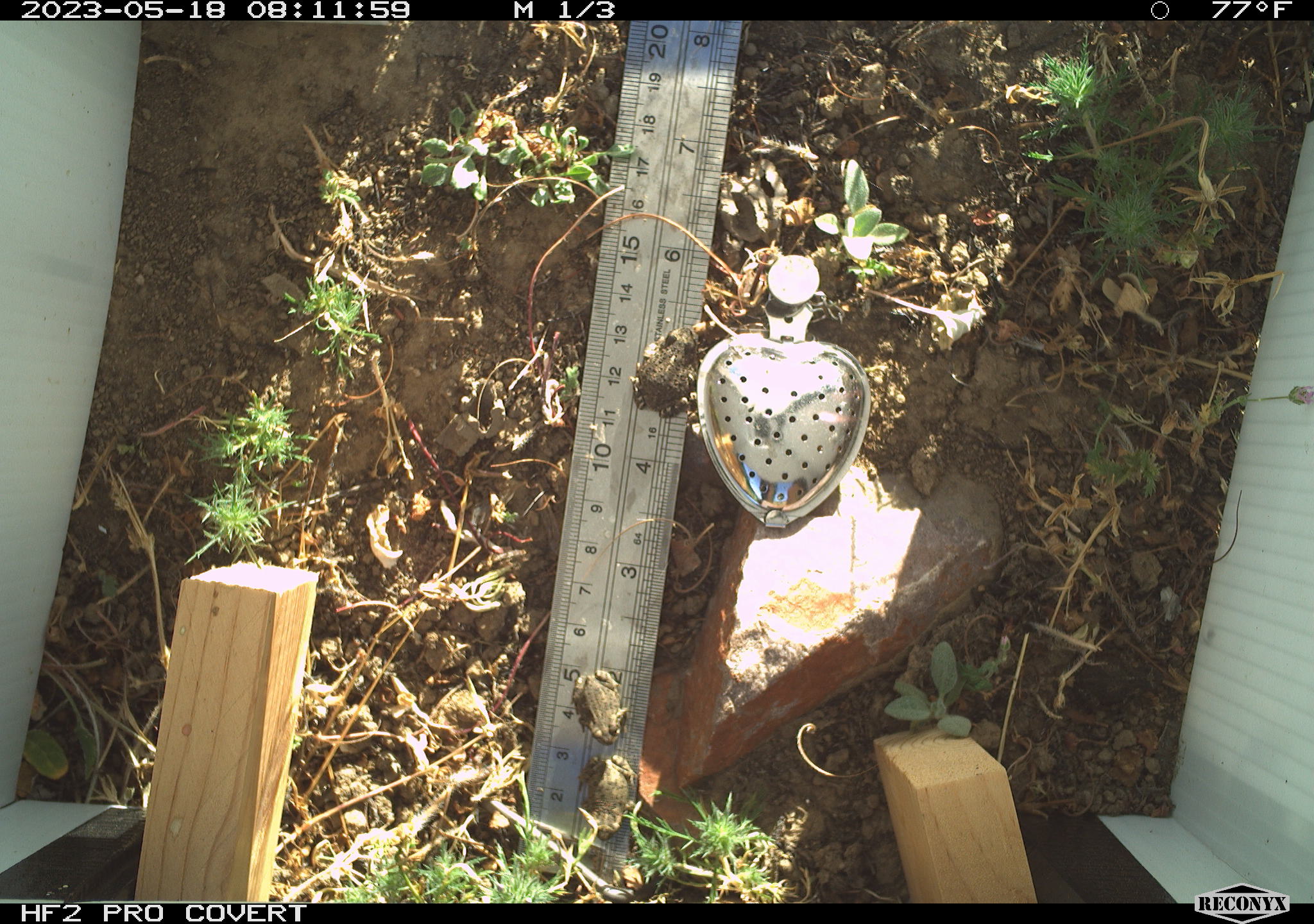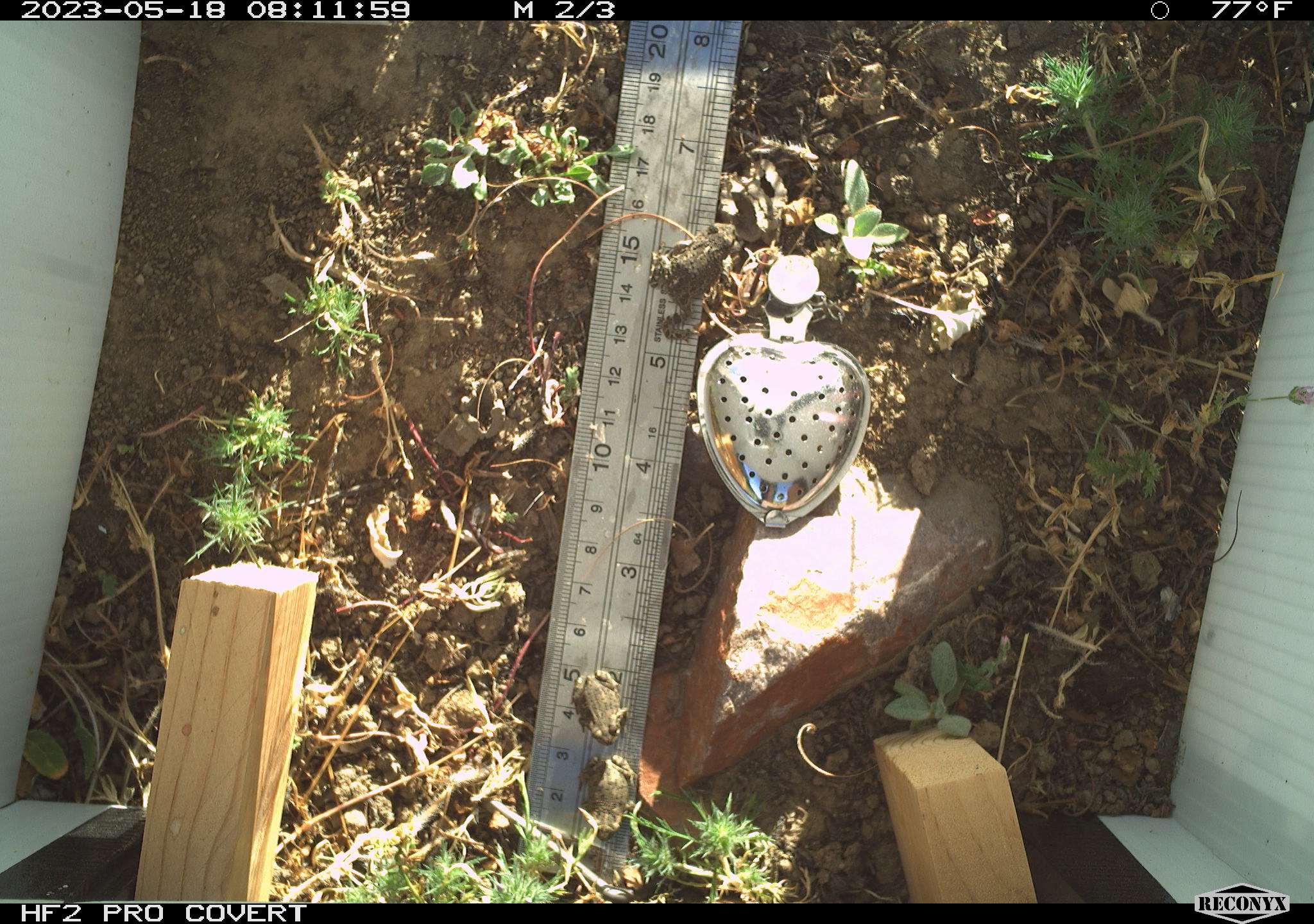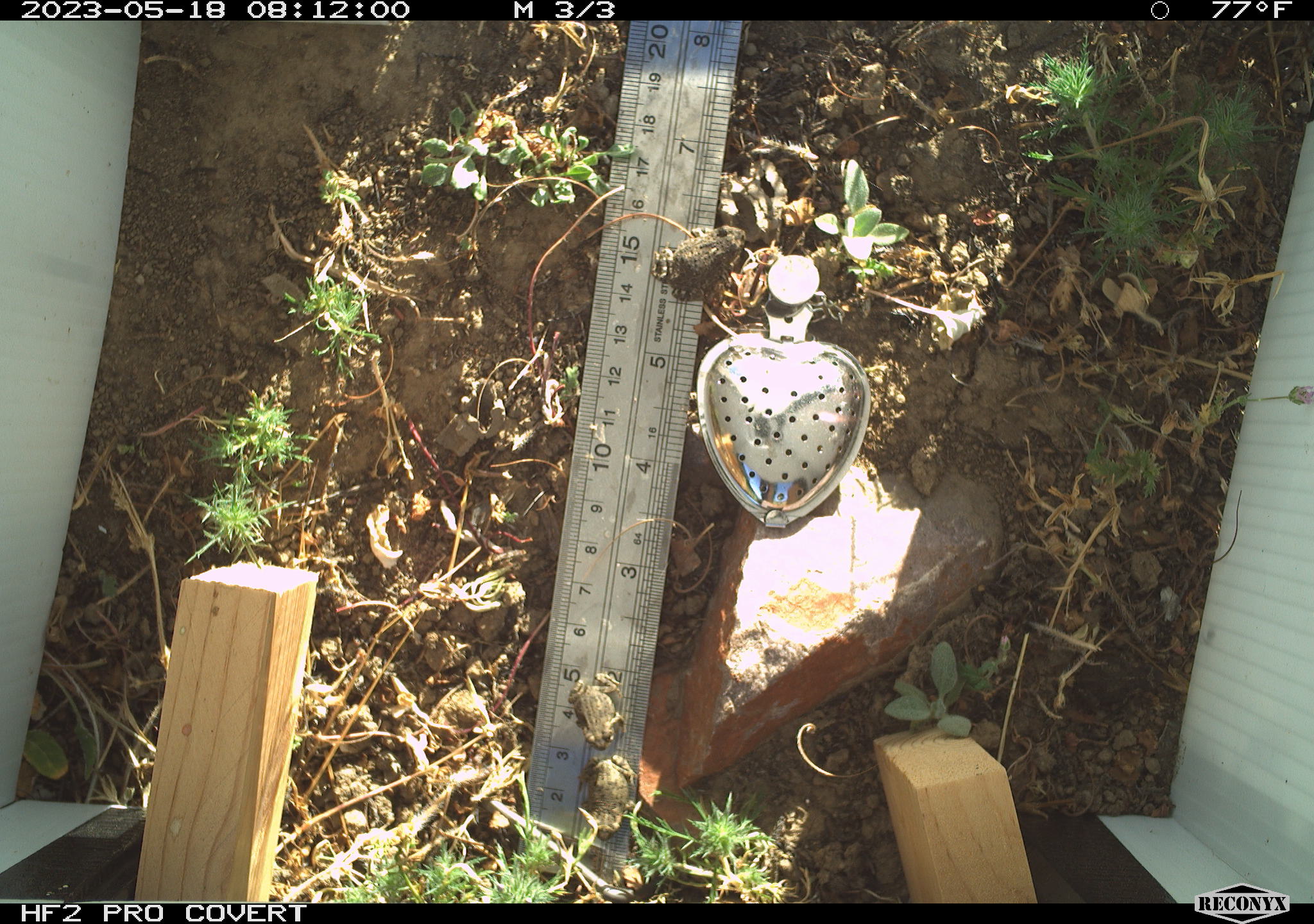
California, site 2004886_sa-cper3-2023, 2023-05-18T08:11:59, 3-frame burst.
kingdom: Animalia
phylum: Chordata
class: Amphibia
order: Anura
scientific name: Anura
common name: frogs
Frogs (Anura).